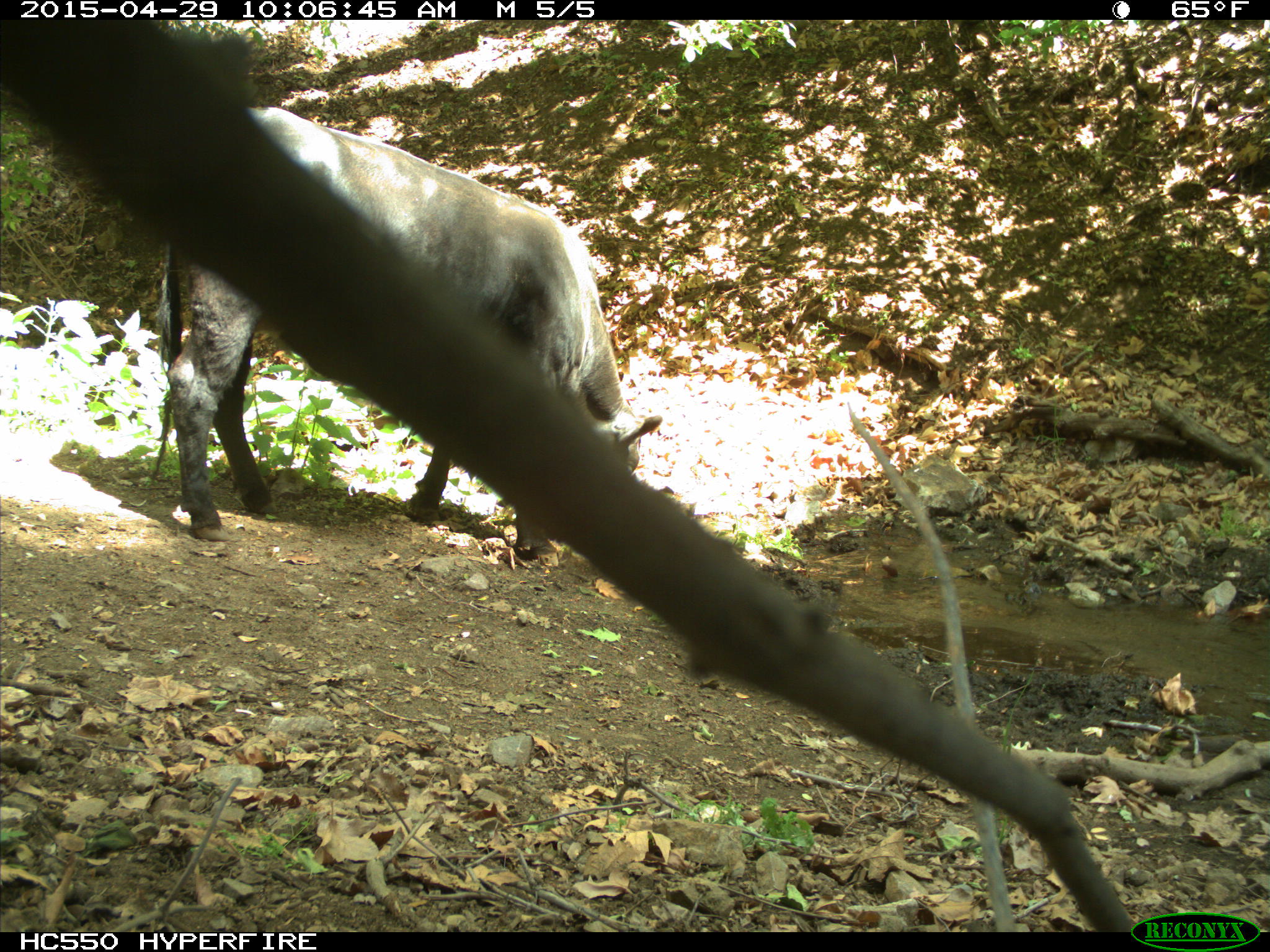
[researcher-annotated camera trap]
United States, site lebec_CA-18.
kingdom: Animalia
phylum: Chordata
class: Mammalia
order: Artiodactyla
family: Bovidae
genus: Bos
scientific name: Bos taurus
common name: domestic cow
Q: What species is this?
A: Bos taurus (domestic cow).